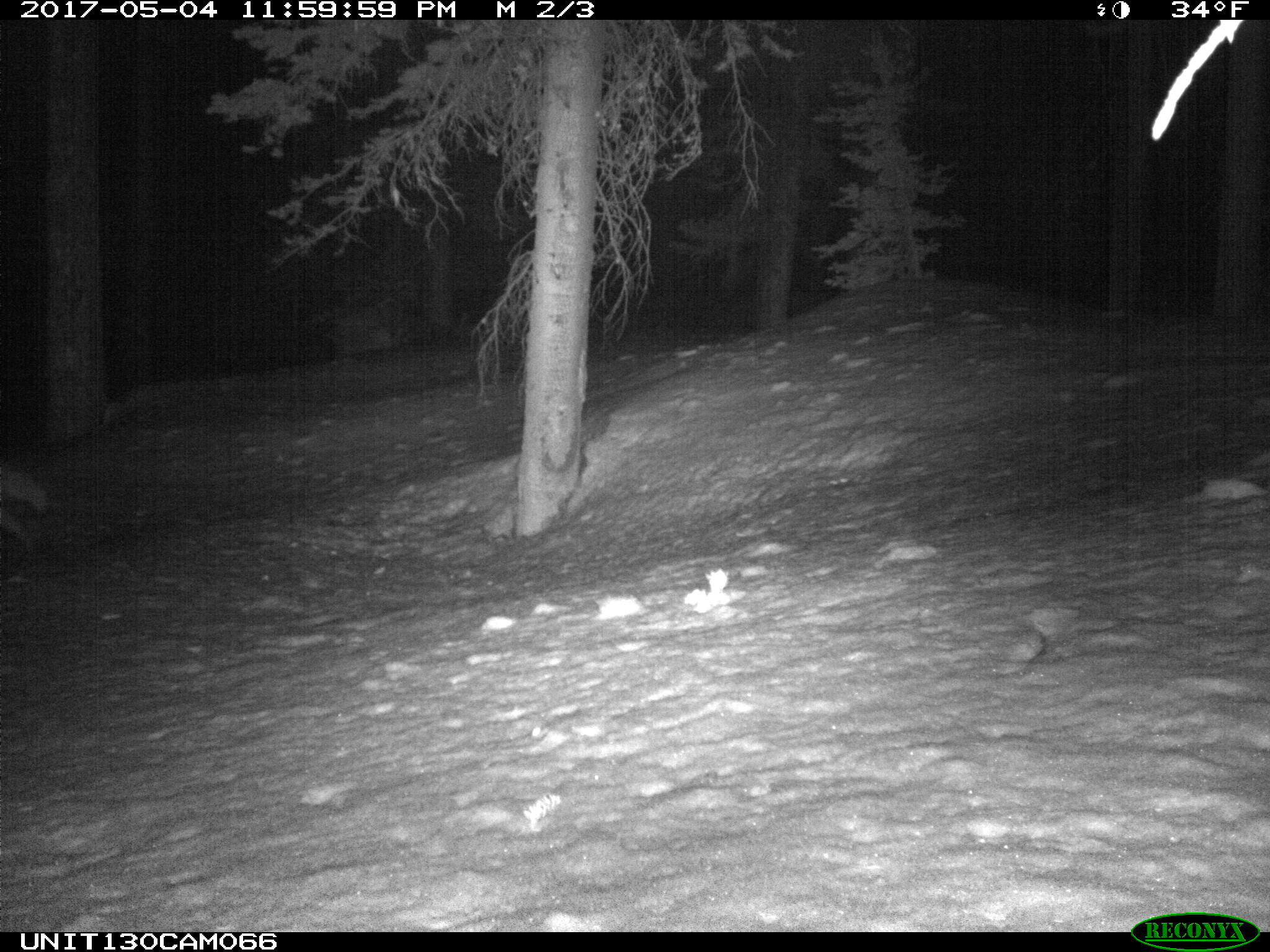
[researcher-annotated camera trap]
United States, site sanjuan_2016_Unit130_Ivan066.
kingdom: Animalia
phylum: Chordata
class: Mammalia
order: Carnivora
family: Canidae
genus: Canis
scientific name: Canis latrans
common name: coyote